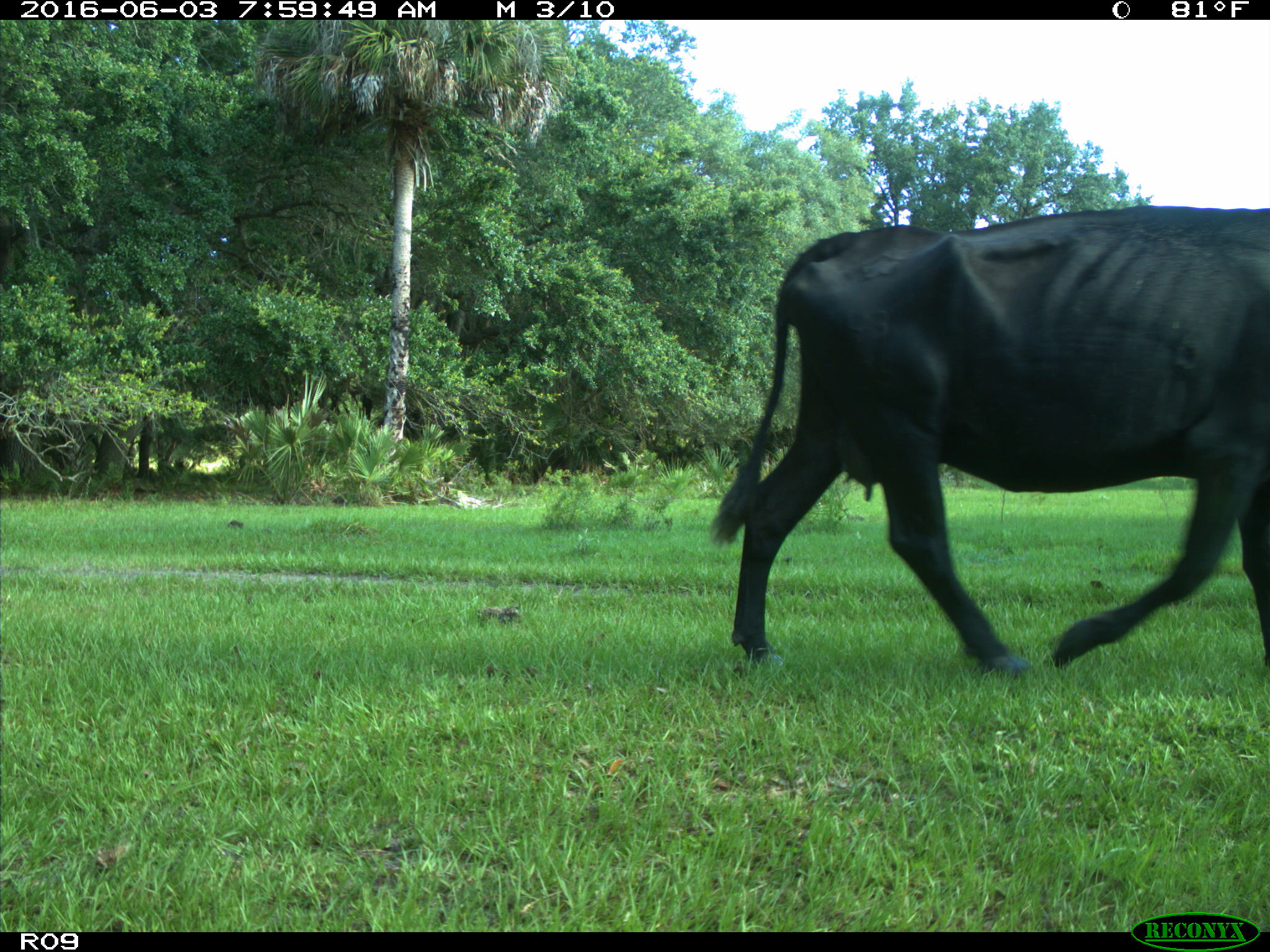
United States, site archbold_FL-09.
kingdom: Animalia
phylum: Chordata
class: Mammalia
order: Artiodactyla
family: Bovidae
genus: Bos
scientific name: Bos taurus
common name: domestic cow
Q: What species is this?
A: Bos taurus (domestic cow).